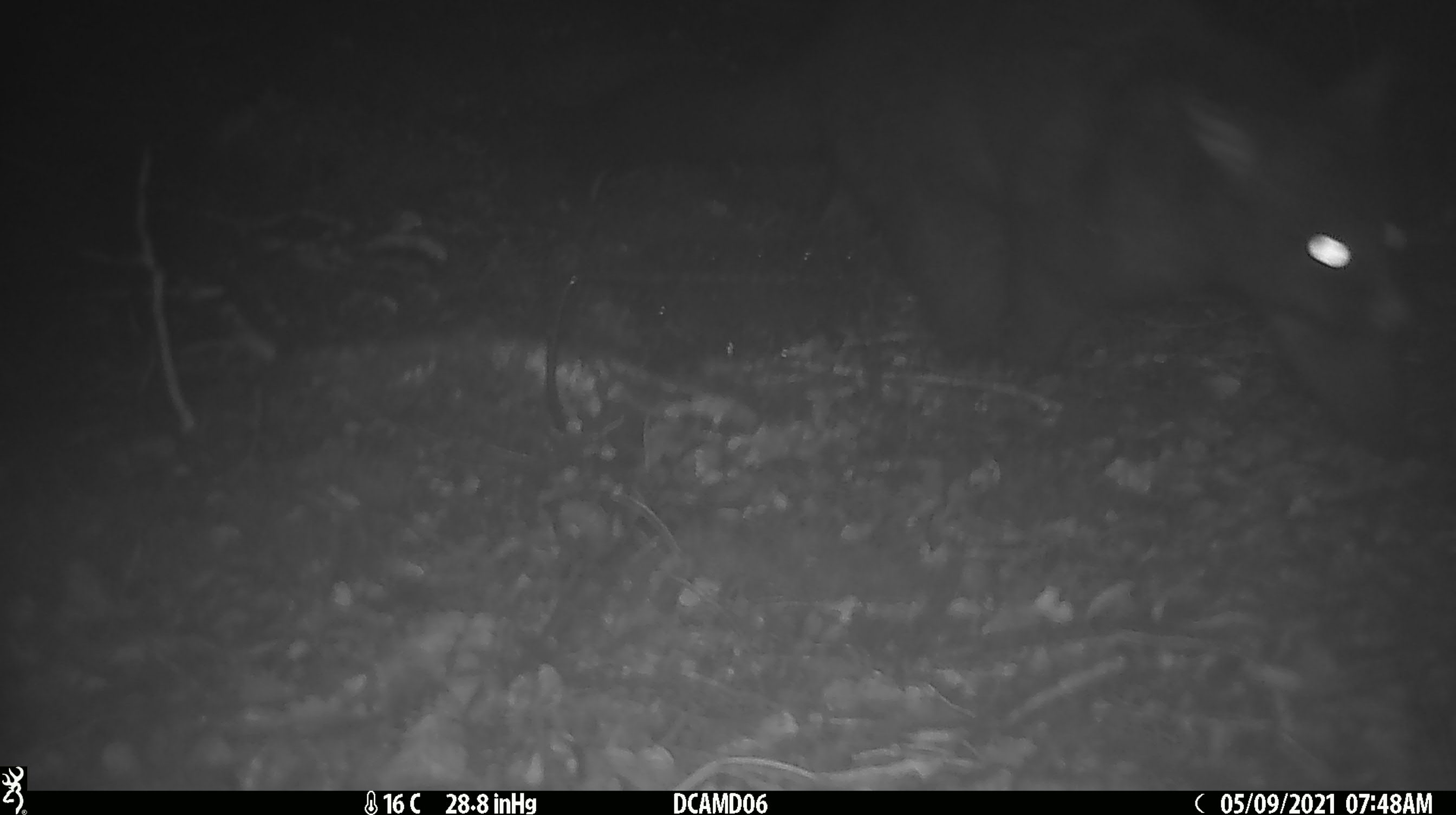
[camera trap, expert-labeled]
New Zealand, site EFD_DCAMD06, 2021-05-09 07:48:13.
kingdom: Animalia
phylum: Chordata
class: Mammalia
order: Diprotodontia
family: Phalangeridae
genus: Trichosurus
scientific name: Trichosurus vulpecula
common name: common brushtail possum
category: possum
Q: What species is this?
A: Possum (common brushtail possum) (Trichosurus vulpecula).